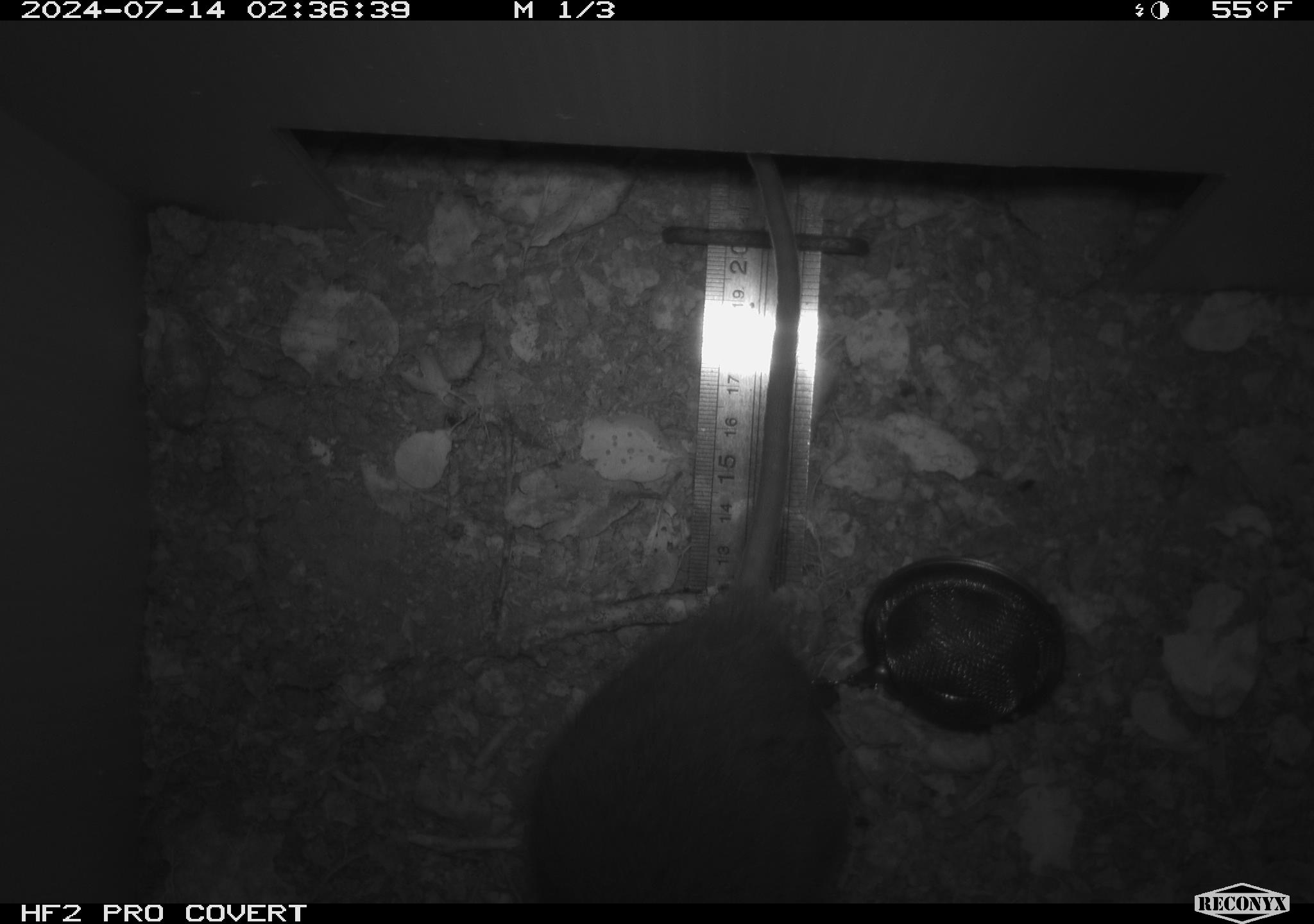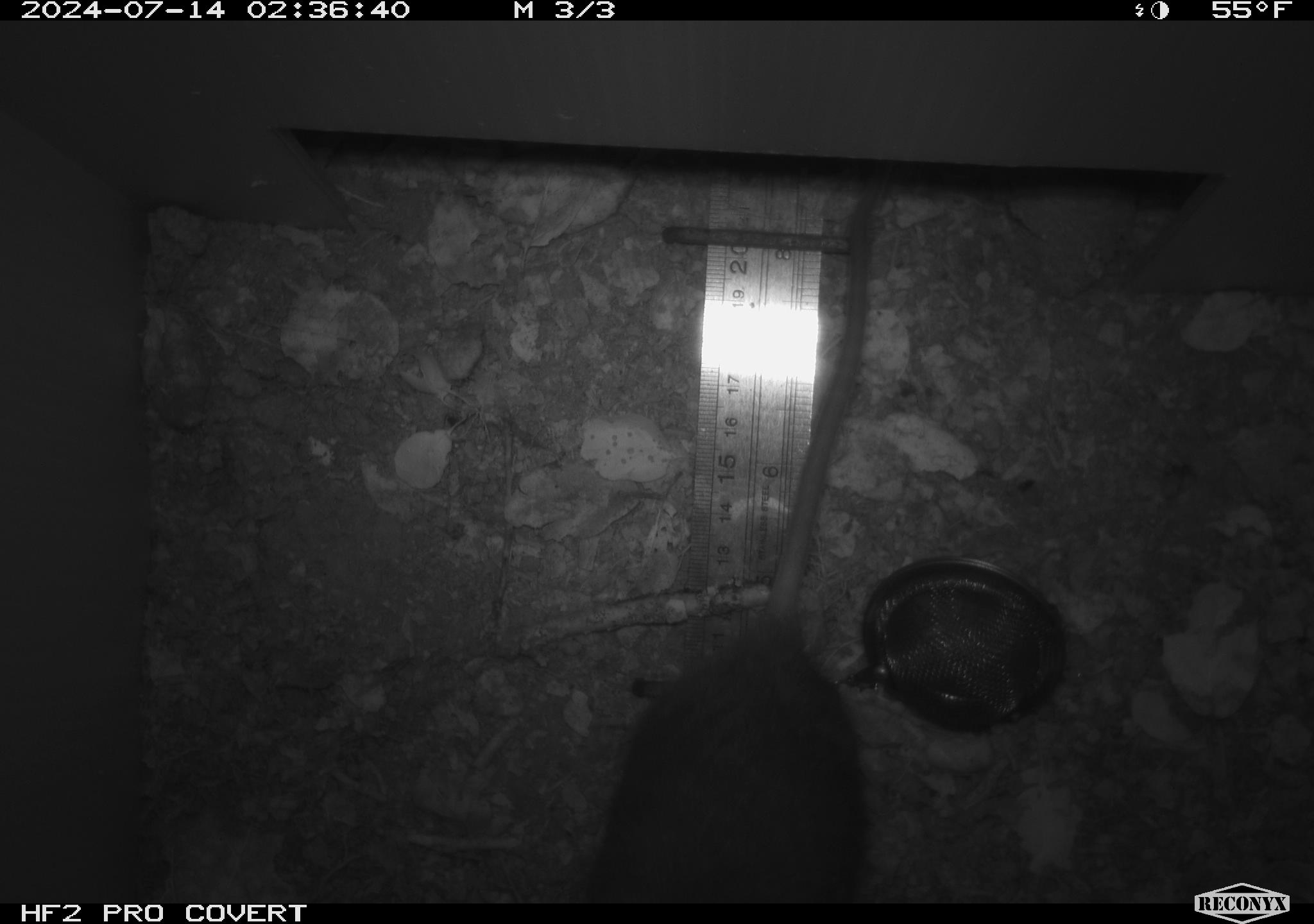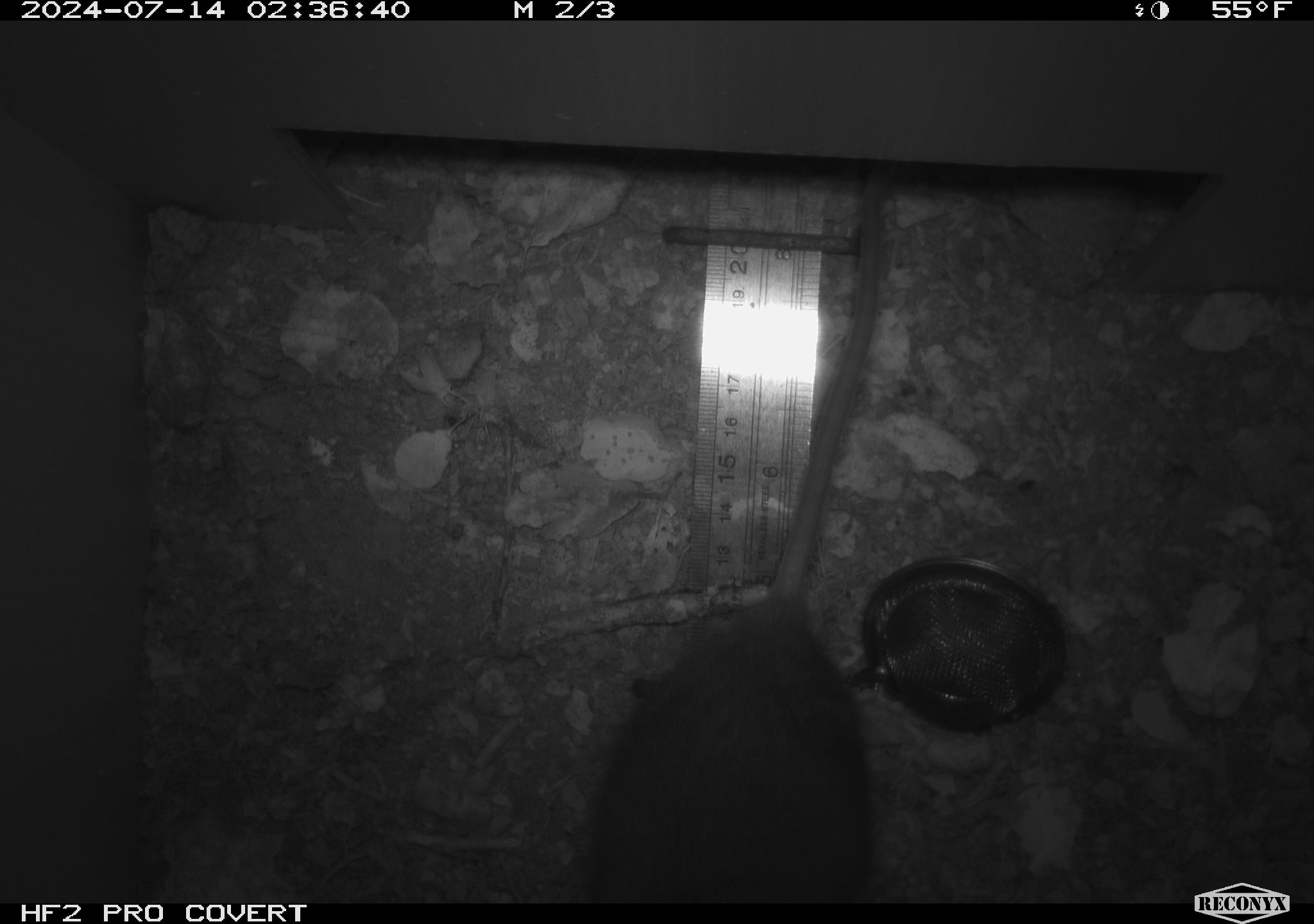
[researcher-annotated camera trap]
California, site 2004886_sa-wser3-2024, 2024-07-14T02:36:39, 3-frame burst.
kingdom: Animalia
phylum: Chordata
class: Mammalia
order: Rodentia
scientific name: Rodentia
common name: woodrat or rat or mouse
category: woodrat or rat or mouse species